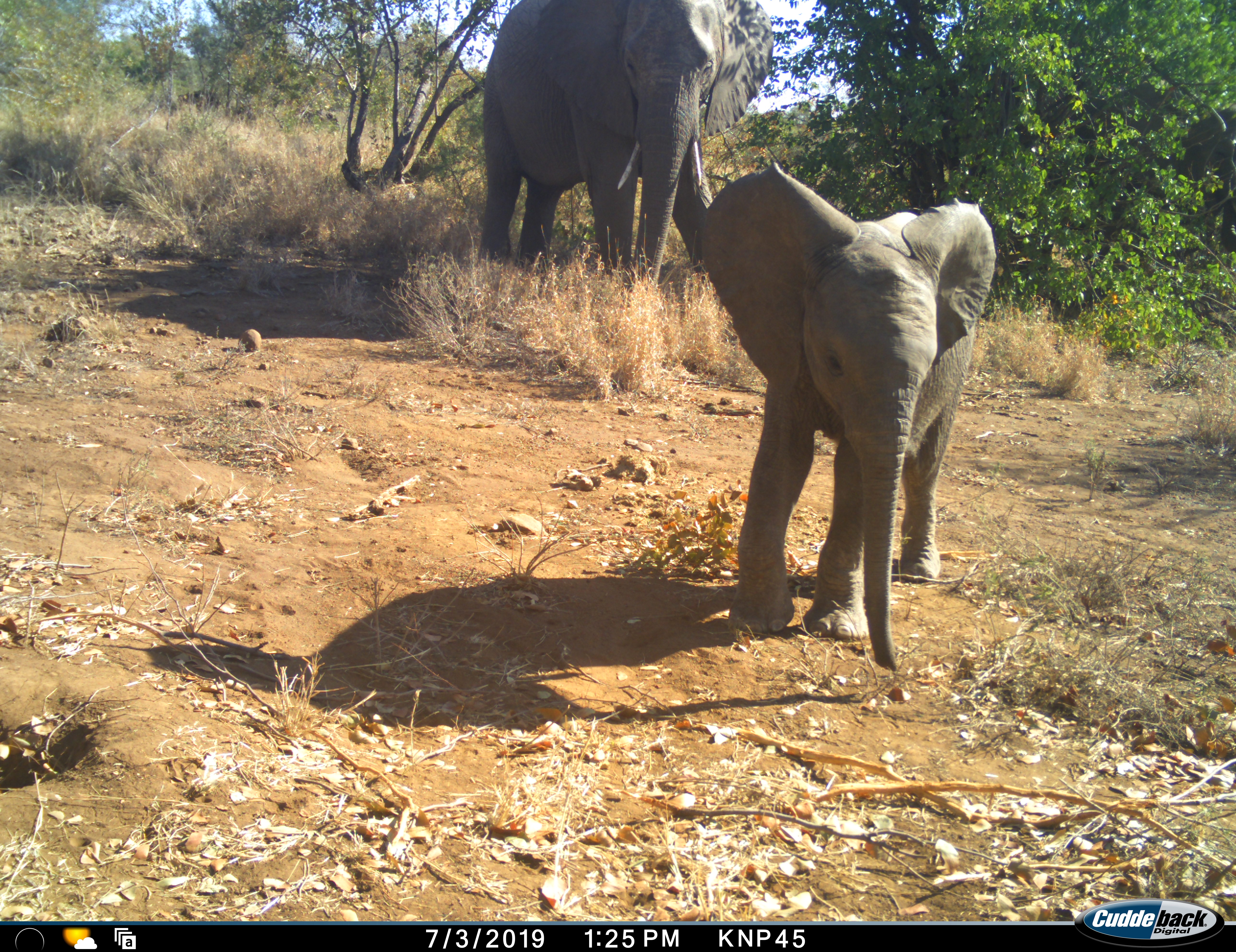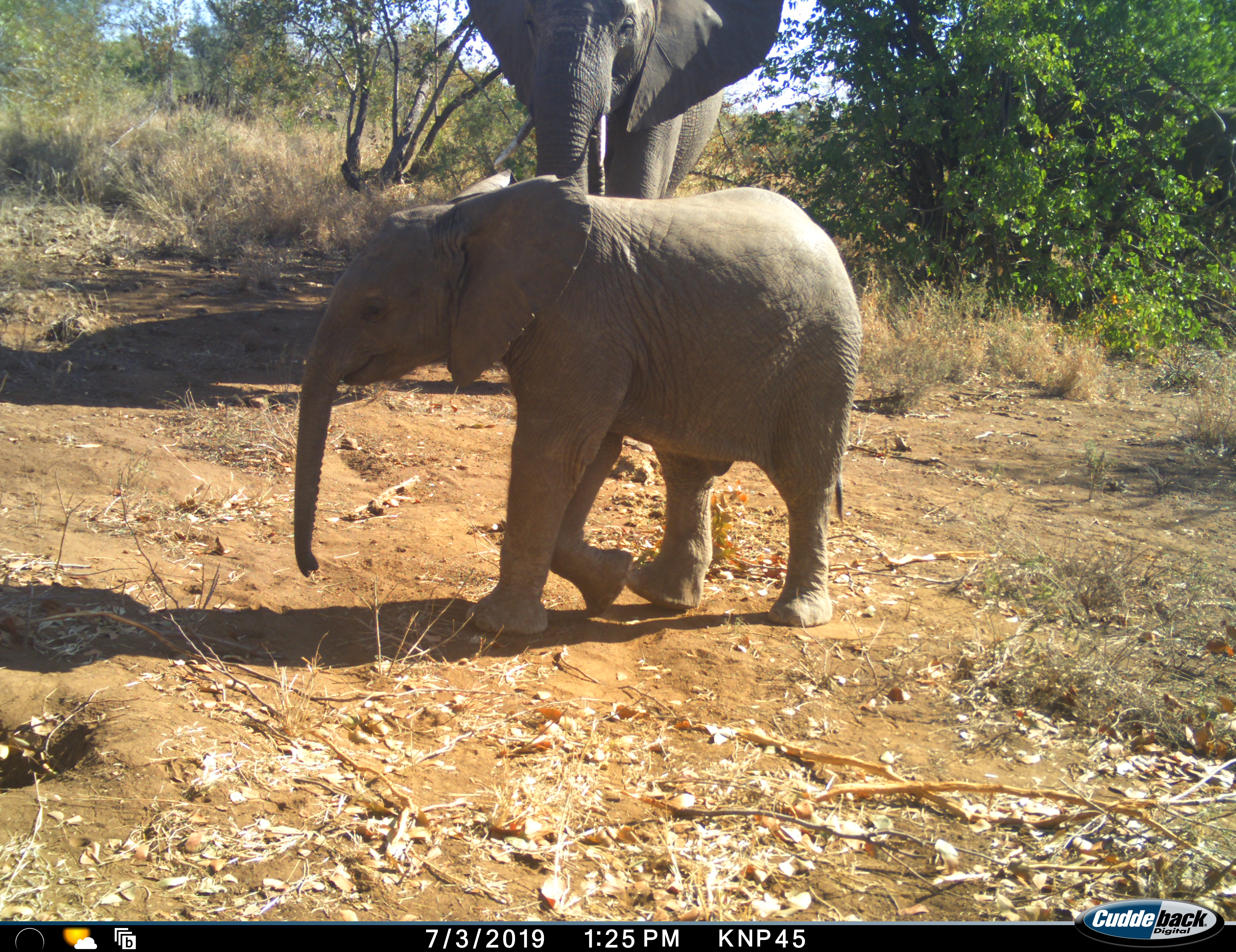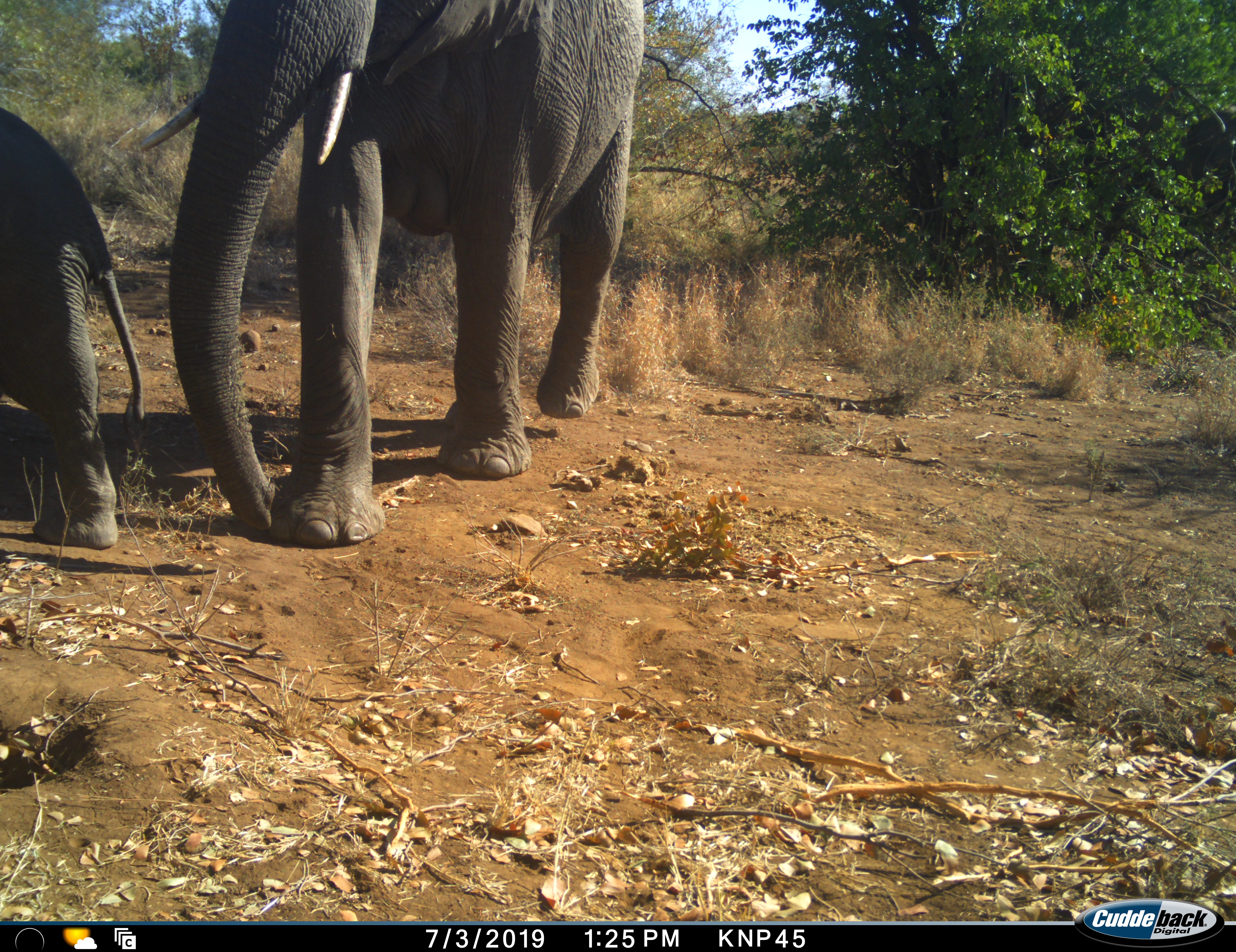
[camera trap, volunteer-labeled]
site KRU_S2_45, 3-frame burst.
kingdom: Animalia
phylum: Chordata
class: Mammalia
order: Proboscidea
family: Elephantidae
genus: Loxodonta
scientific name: Loxodonta africana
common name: african bush elephant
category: elephant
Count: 2.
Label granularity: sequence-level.